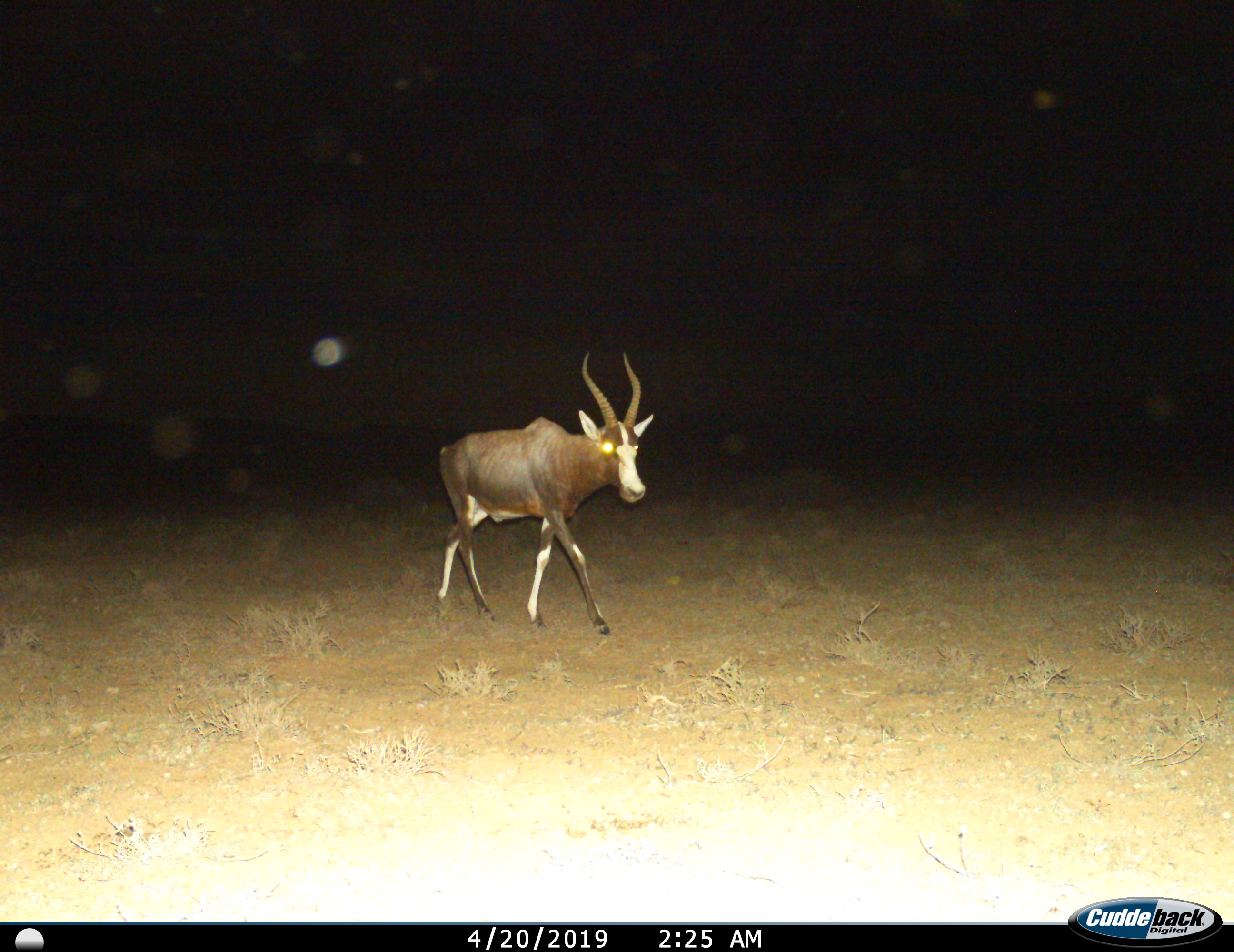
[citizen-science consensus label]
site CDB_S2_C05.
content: unidentified animal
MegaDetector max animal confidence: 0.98